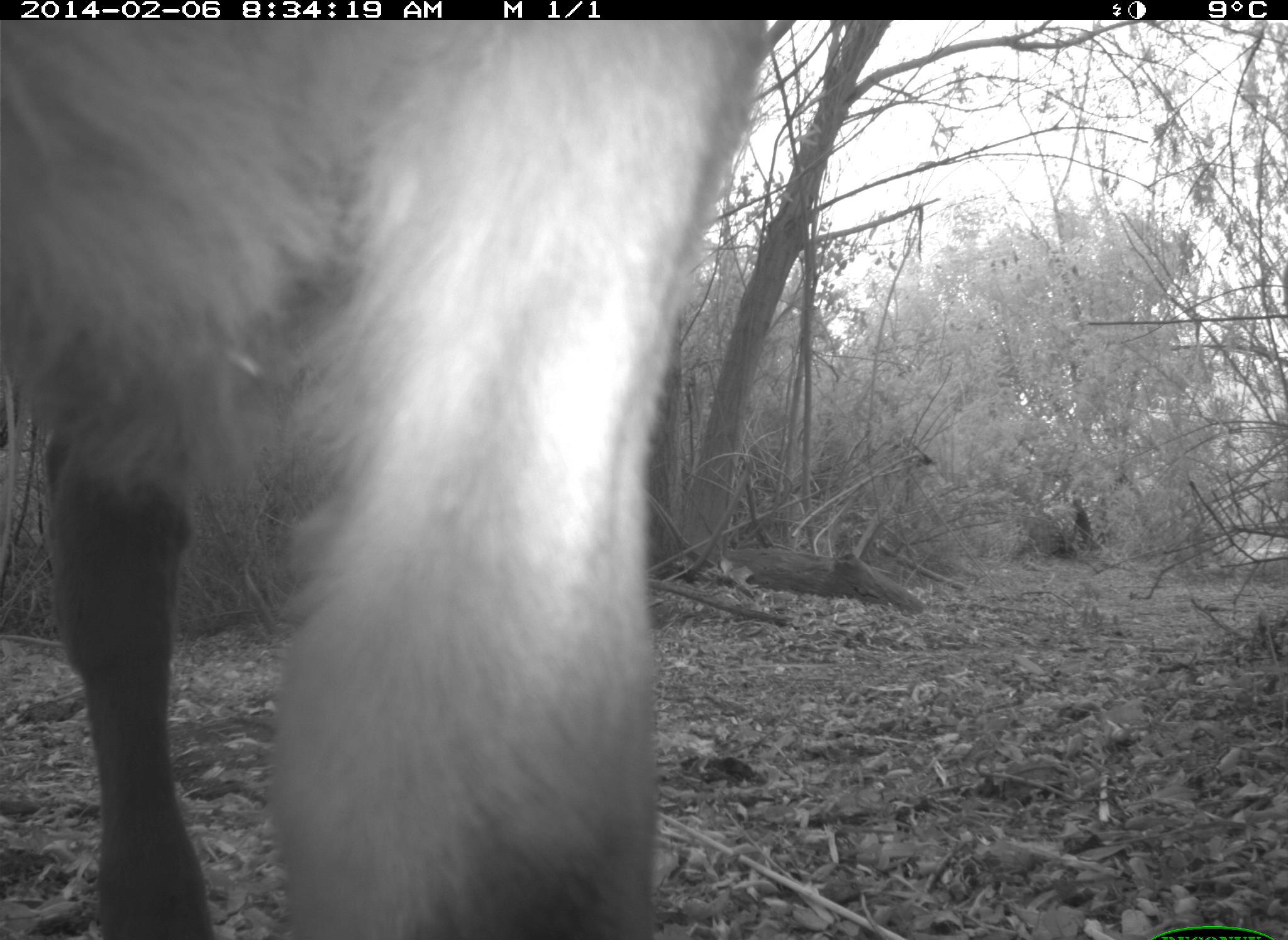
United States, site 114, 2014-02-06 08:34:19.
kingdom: Animalia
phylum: Chordata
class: Mammalia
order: Artiodactyla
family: Bovidae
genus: Bos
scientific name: Bos taurus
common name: cow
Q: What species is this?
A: Cow (Bos taurus).